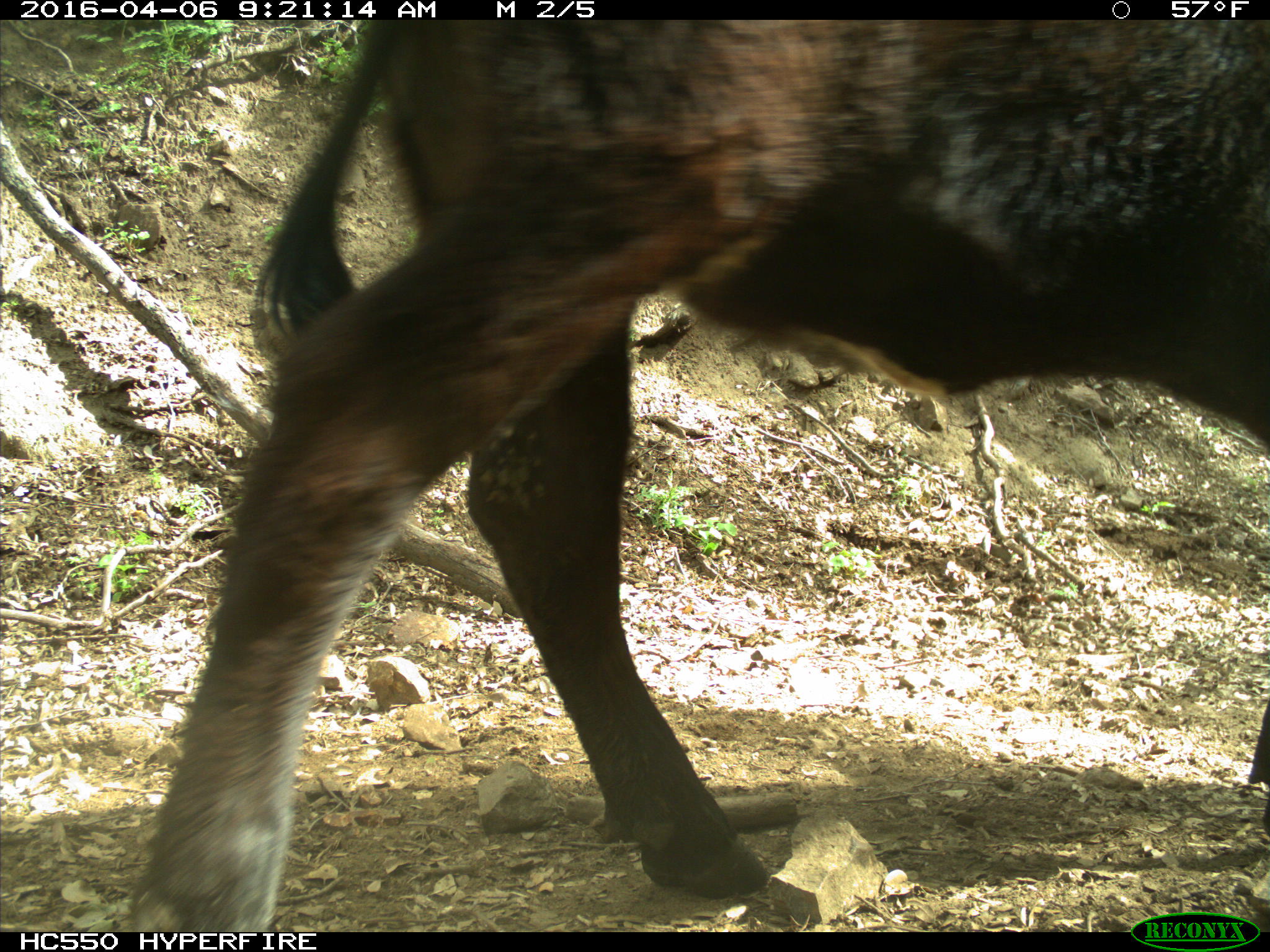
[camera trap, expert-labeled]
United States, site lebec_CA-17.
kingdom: Animalia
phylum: Chordata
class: Mammalia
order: Artiodactyla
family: Bovidae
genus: Bos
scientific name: Bos taurus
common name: domestic cow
Bos taurus (domestic cow).